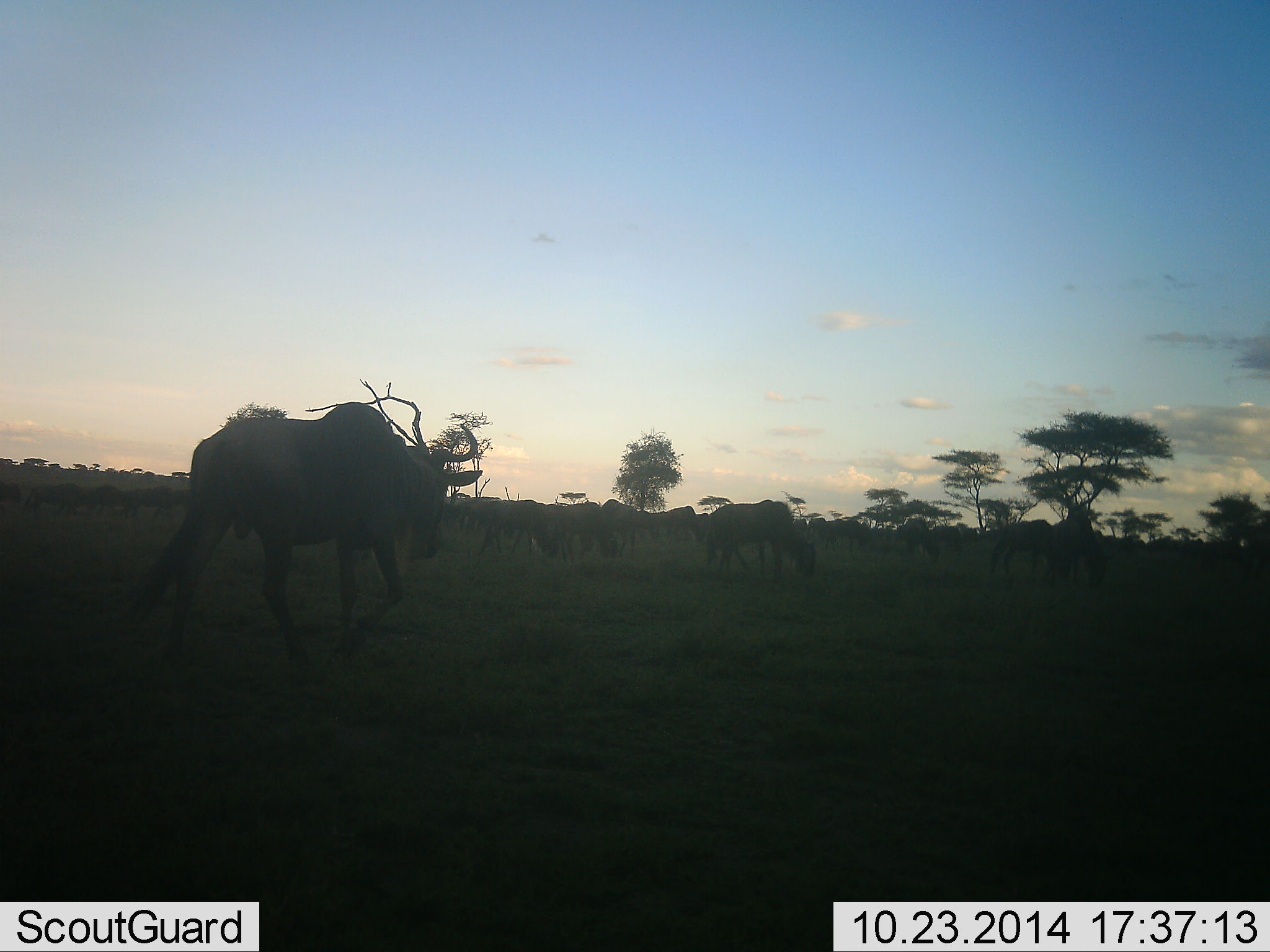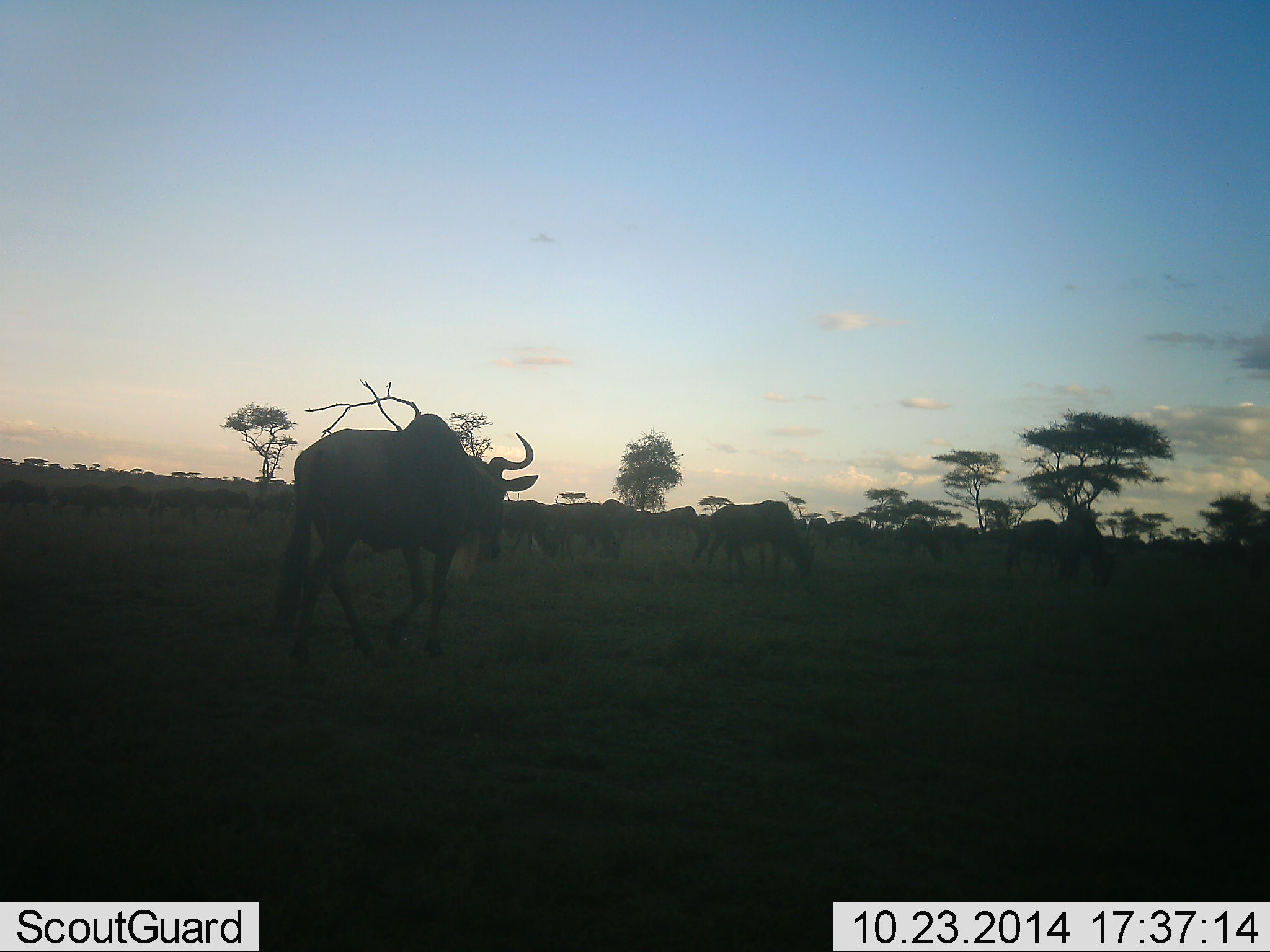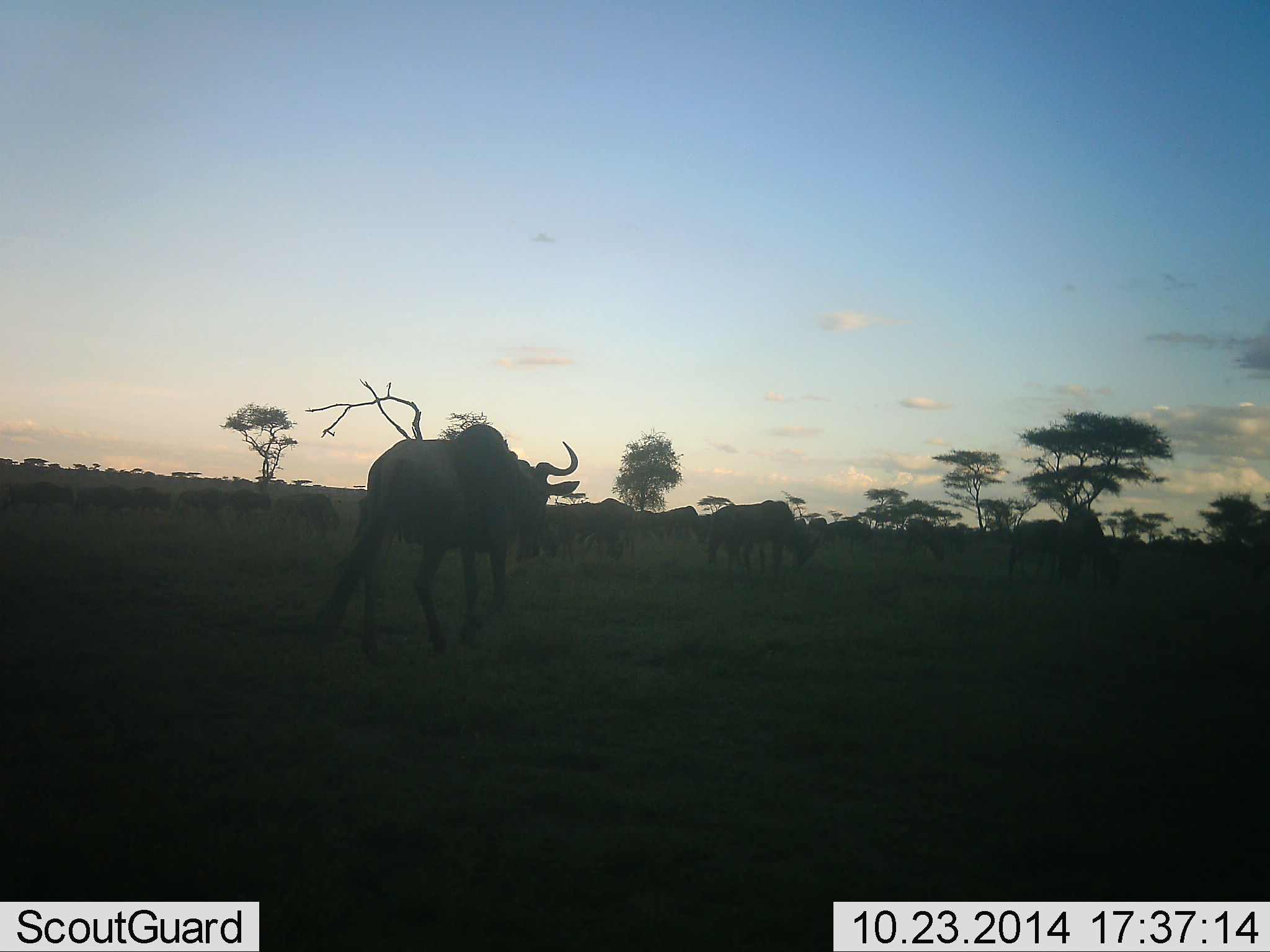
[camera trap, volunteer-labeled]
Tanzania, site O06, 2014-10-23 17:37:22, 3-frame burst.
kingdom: Animalia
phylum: Chordata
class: Mammalia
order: Artiodactyla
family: Bovidae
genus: Connochaetes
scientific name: Connochaetes taurinus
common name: blue wildebeest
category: wildebeest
Wildebeest (blue wildebeest) (Connochaetes taurinus), count 11-50. Behavior (volunteer vote fractions): standing 27%, resting 0%, moving 100%, interacting 0%. Young present (vote fraction): 0%. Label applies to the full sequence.